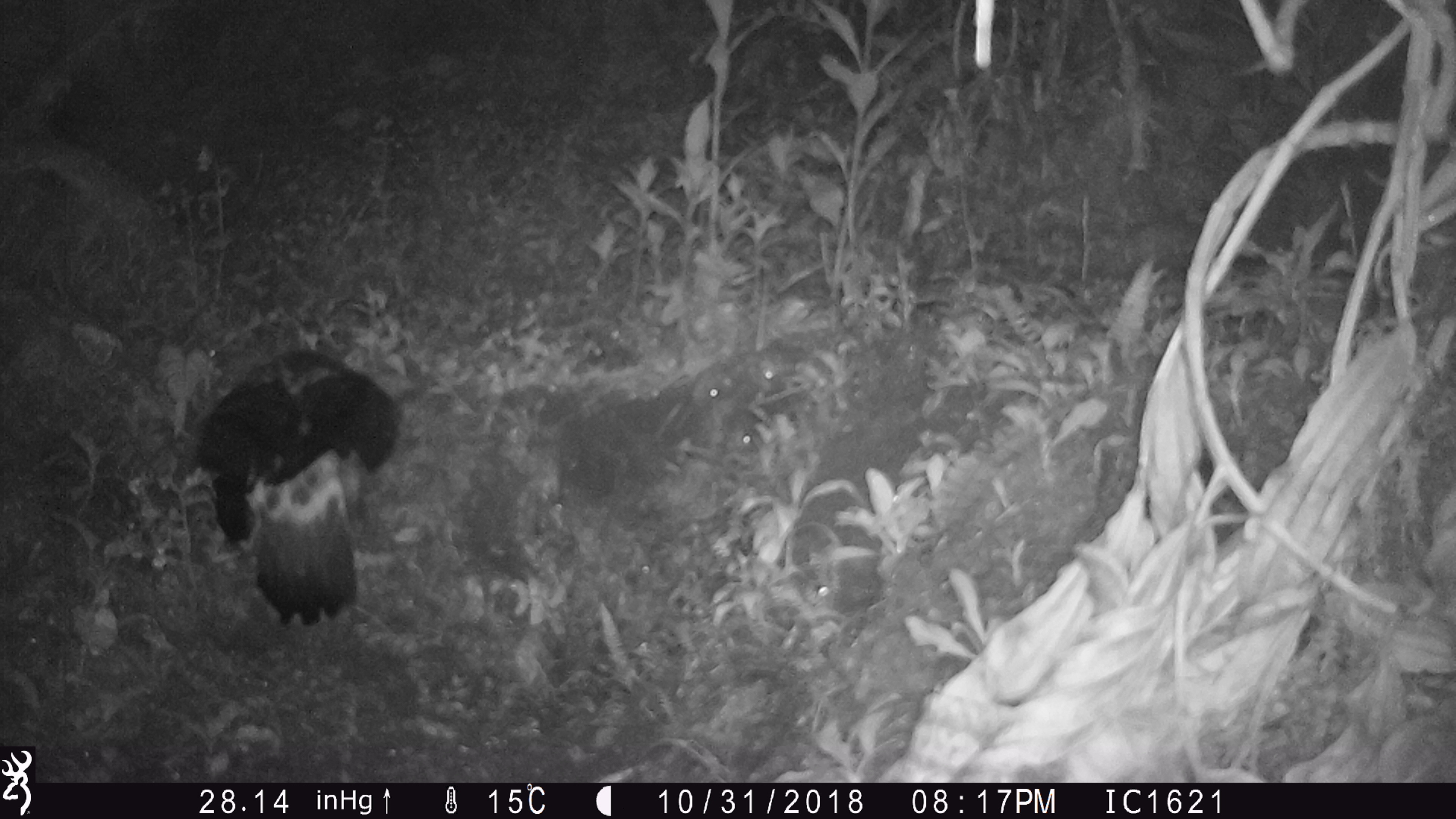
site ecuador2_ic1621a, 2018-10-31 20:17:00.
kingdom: Animalia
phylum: Chordata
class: Aves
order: Procellariiformes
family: Procellariidae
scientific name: Procellariidae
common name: petrel chick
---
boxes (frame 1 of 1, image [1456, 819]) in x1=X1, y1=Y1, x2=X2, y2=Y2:
petrel chick: x1=185, y1=349, x2=397, y2=630